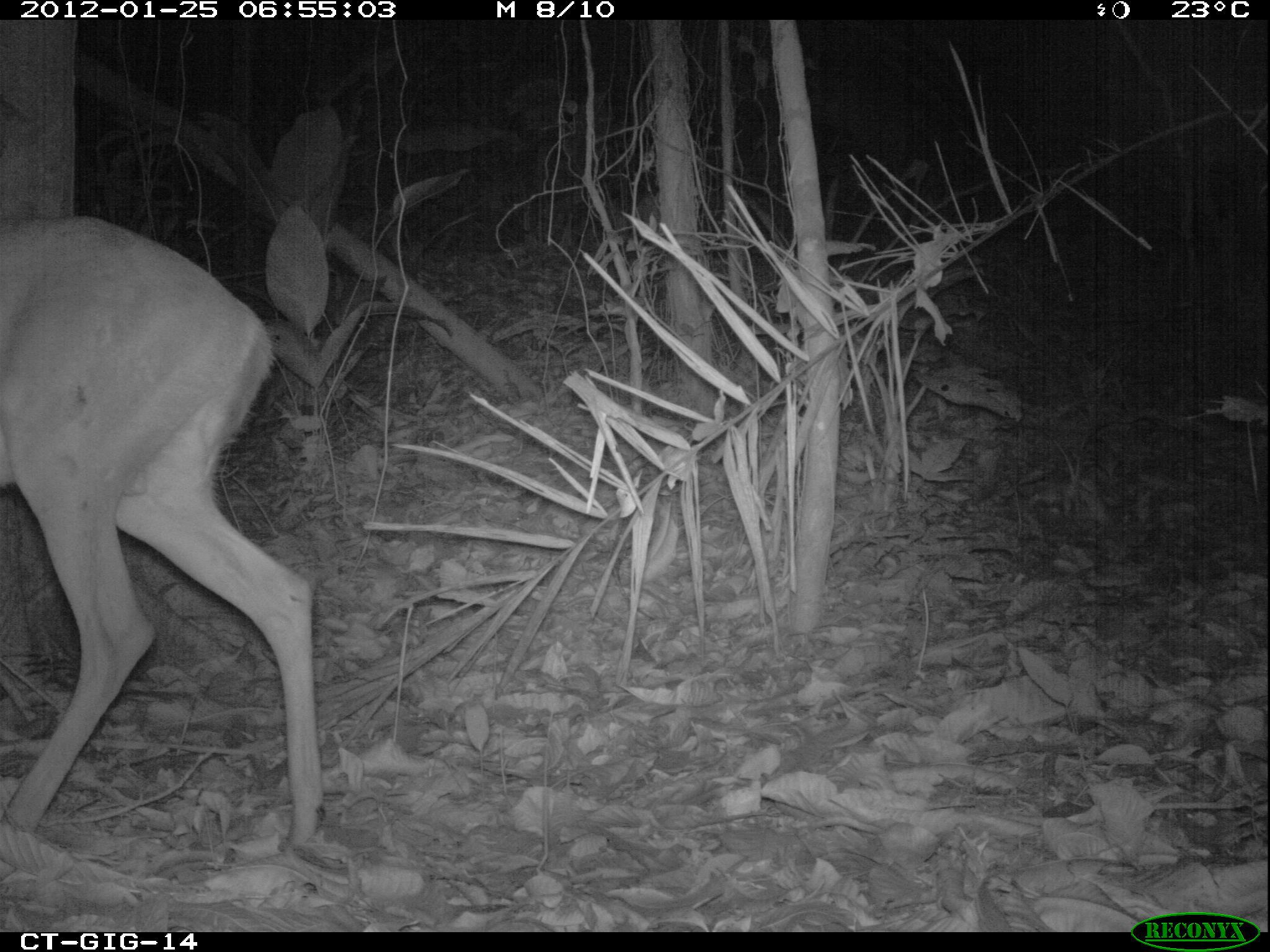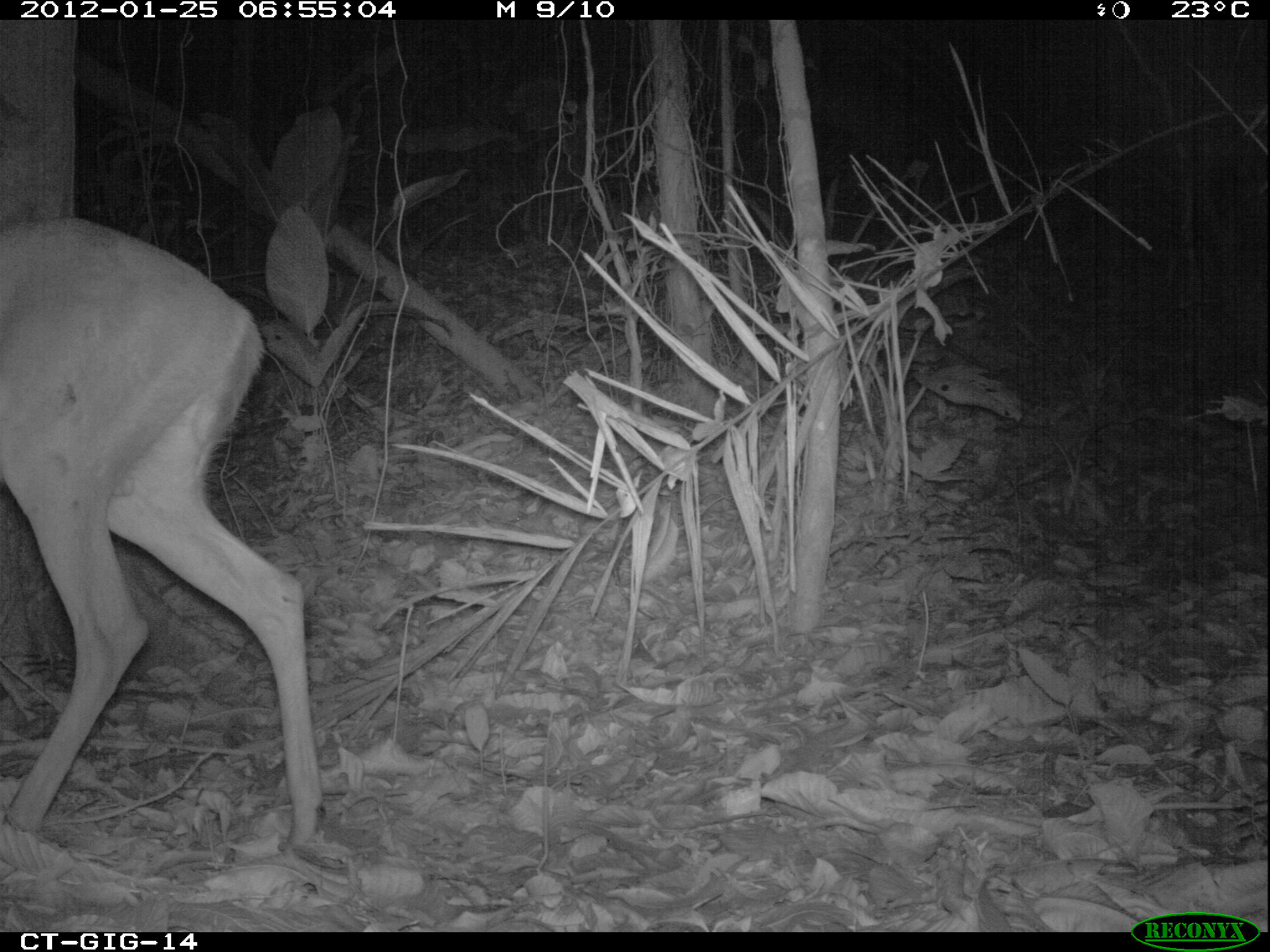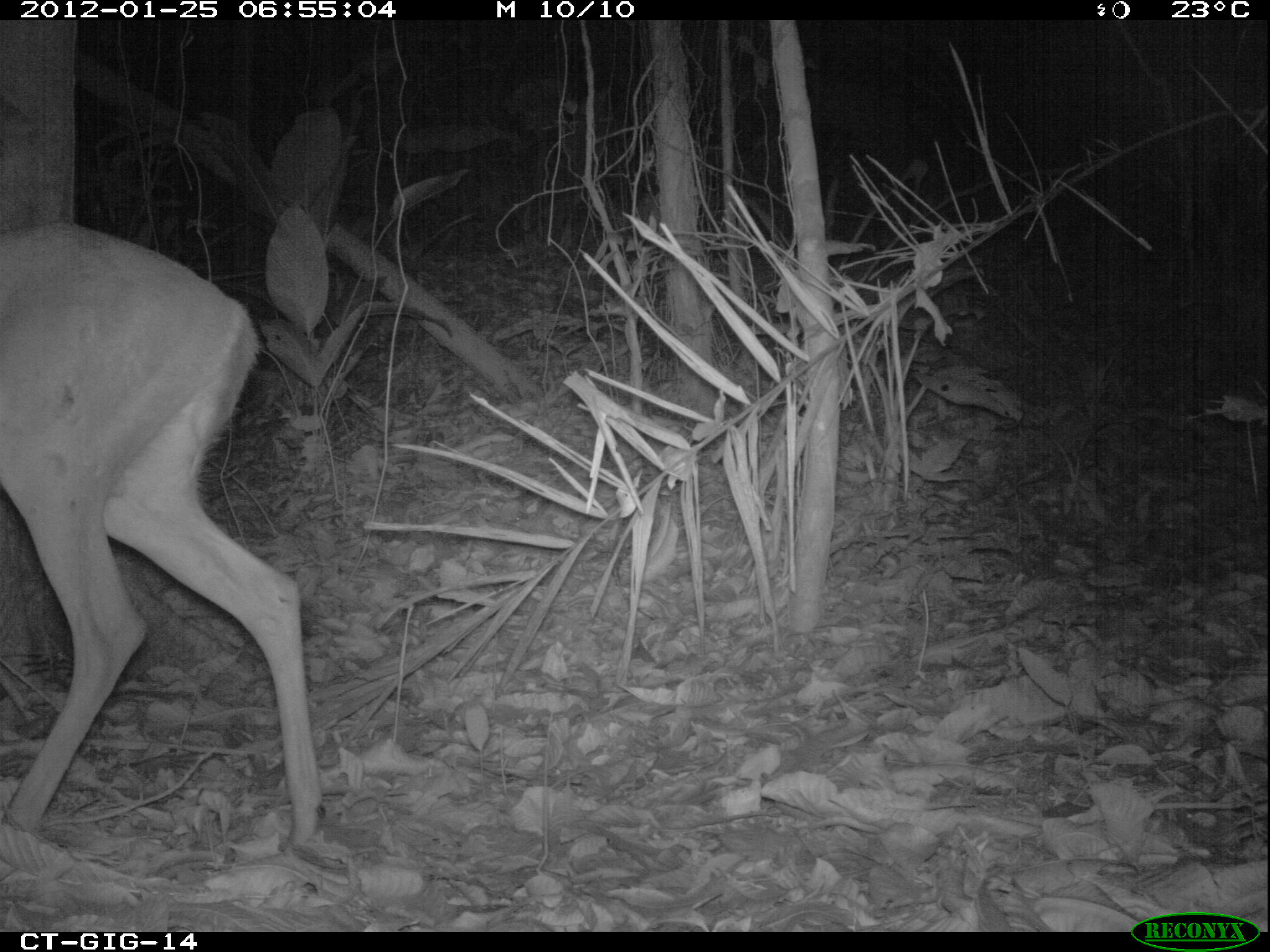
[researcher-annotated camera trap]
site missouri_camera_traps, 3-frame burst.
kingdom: Animalia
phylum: Chordata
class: Mammalia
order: Artiodactyla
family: Cervidae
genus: Odocoileus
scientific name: Odocoileus virginianus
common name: white-tailed deer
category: white tailed deer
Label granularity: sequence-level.